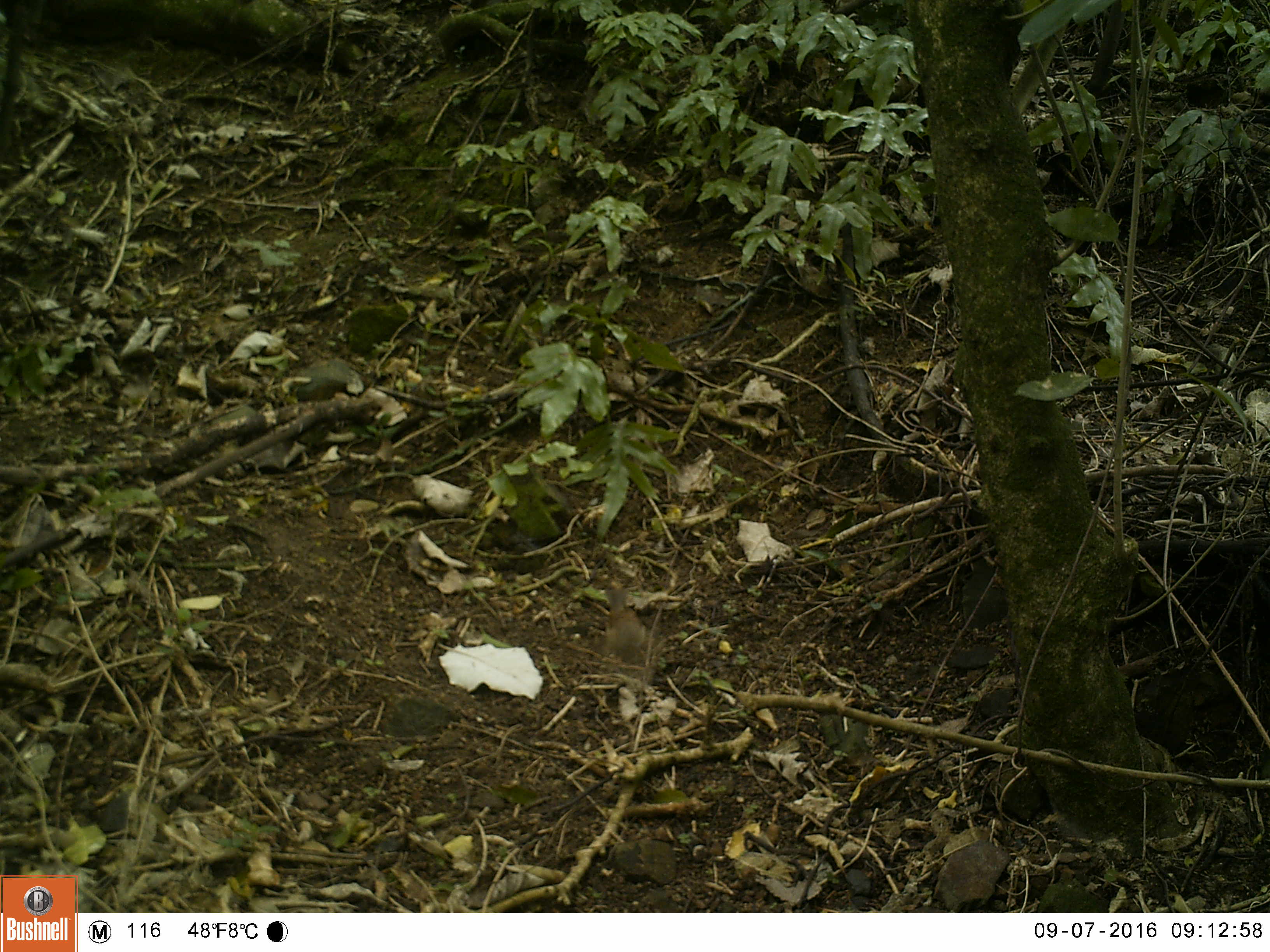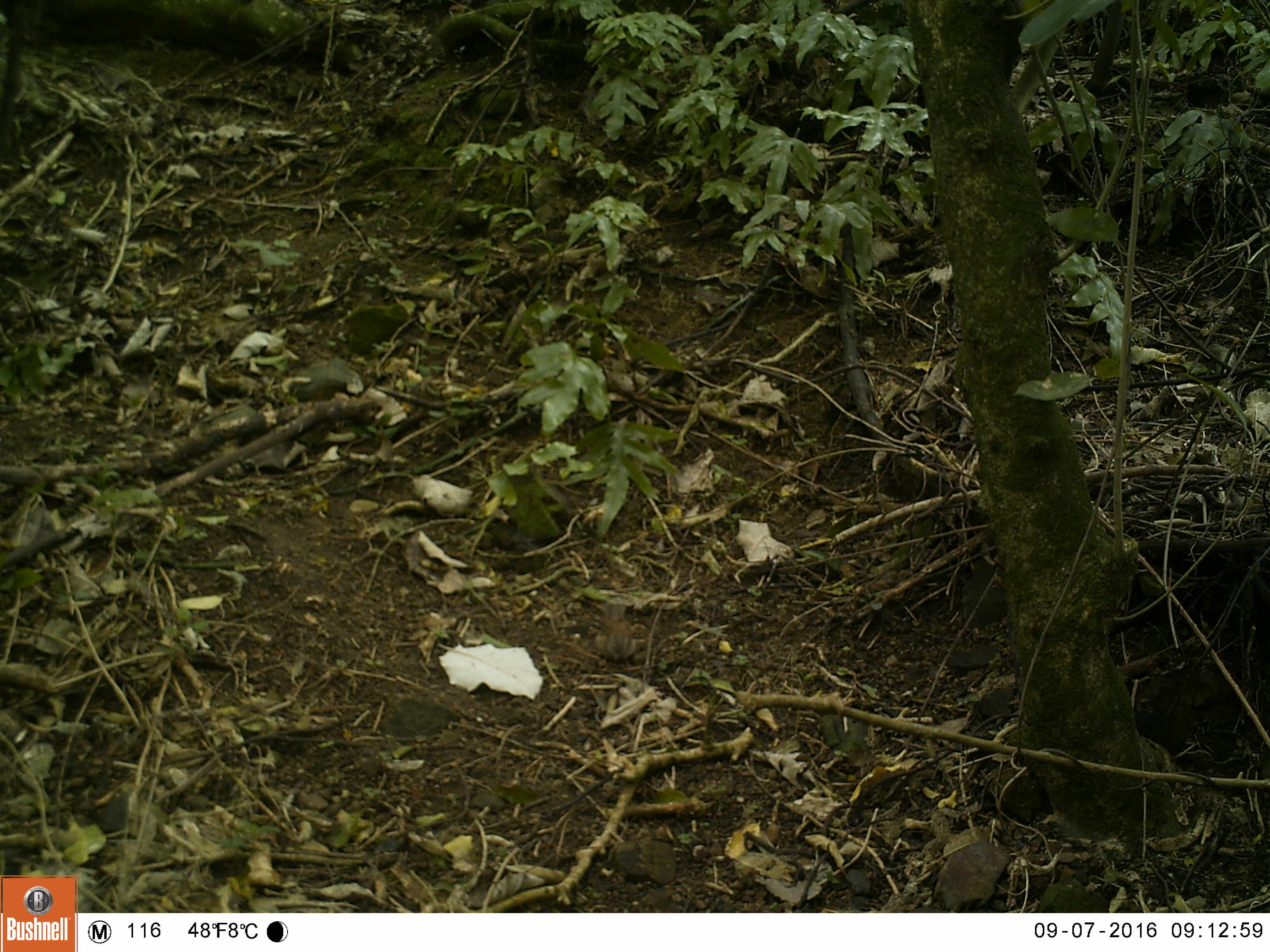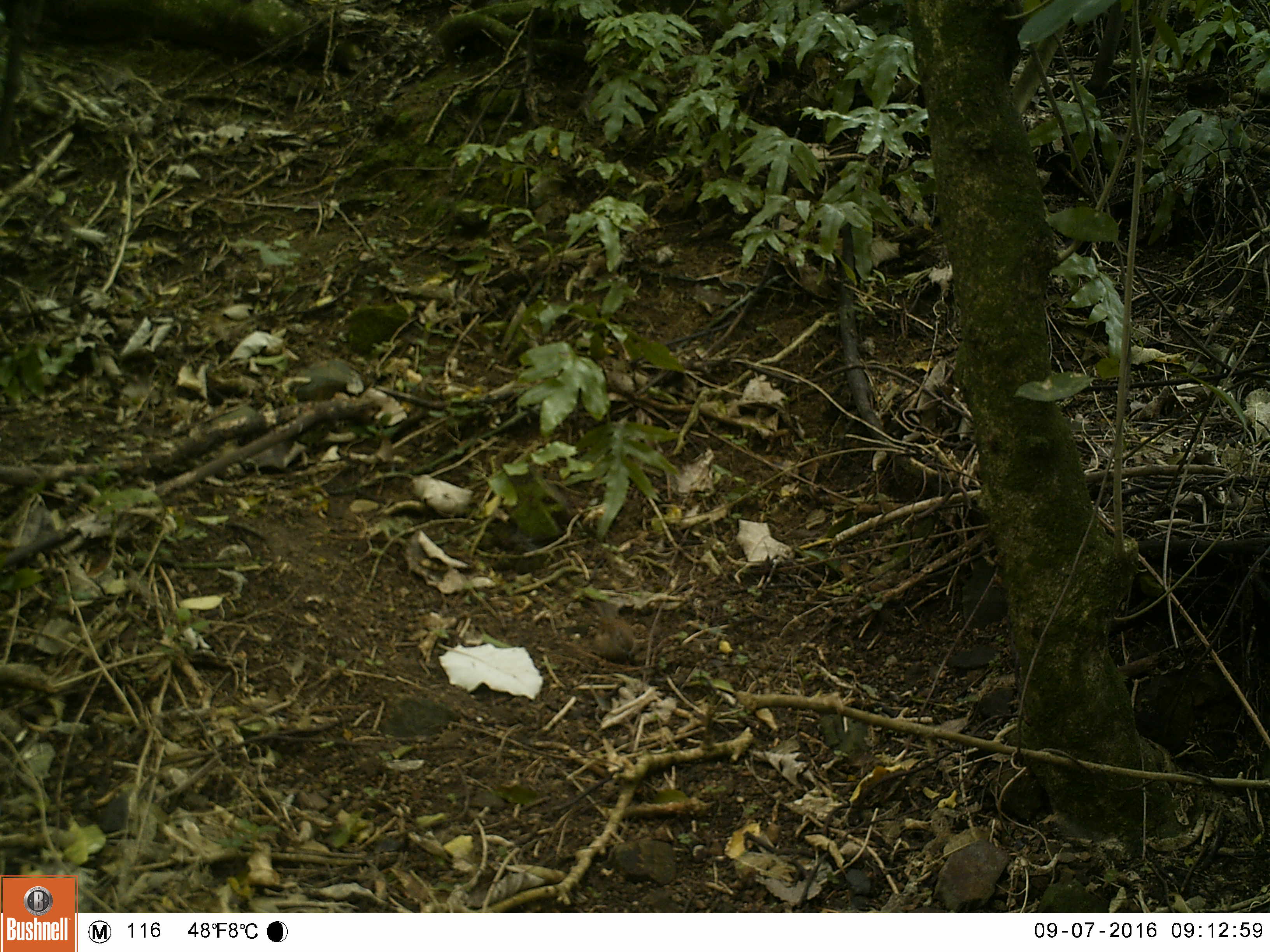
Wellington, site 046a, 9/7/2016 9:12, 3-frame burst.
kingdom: Animalia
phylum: Chordata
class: Aves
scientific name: Aves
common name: bird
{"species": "bird (Aves)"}